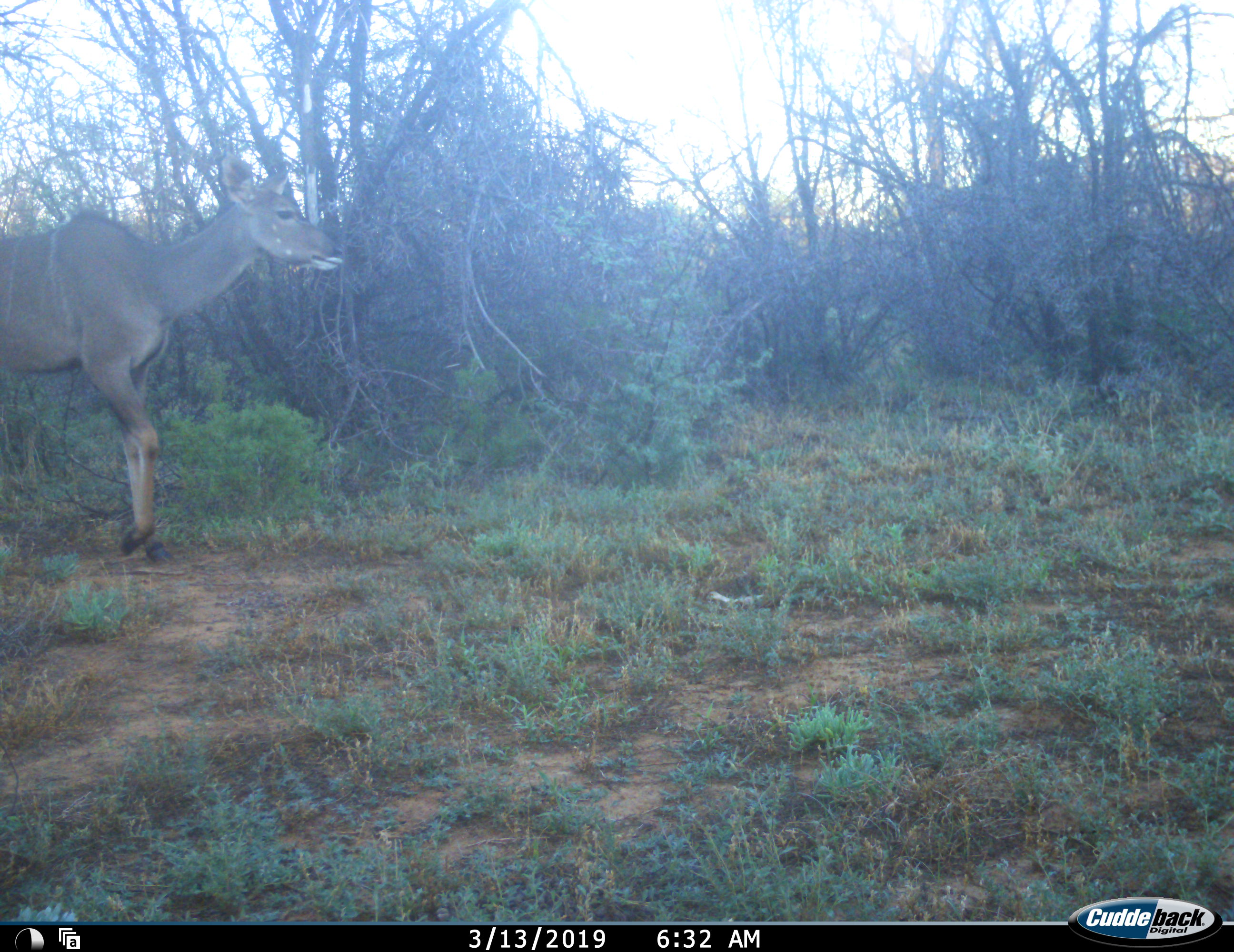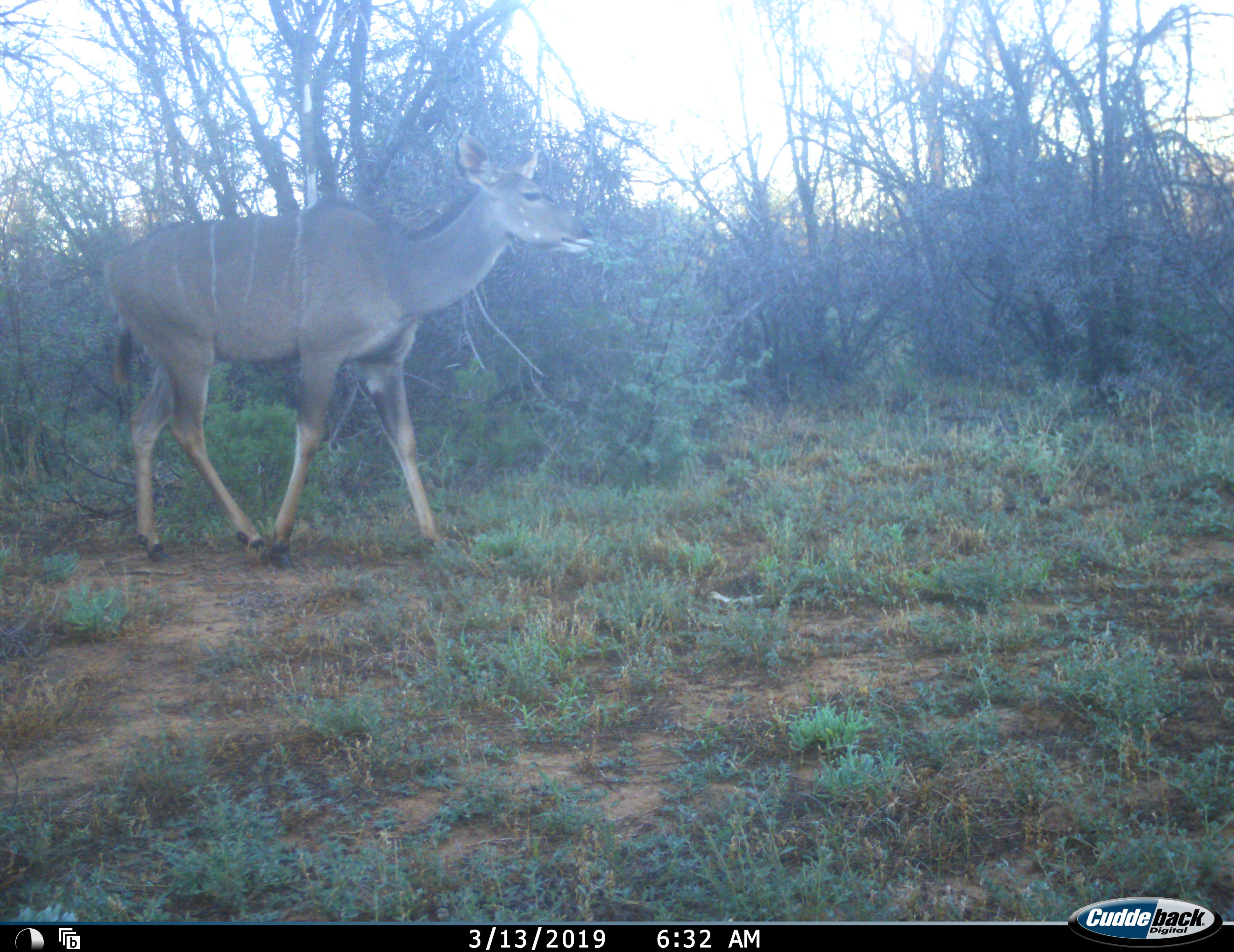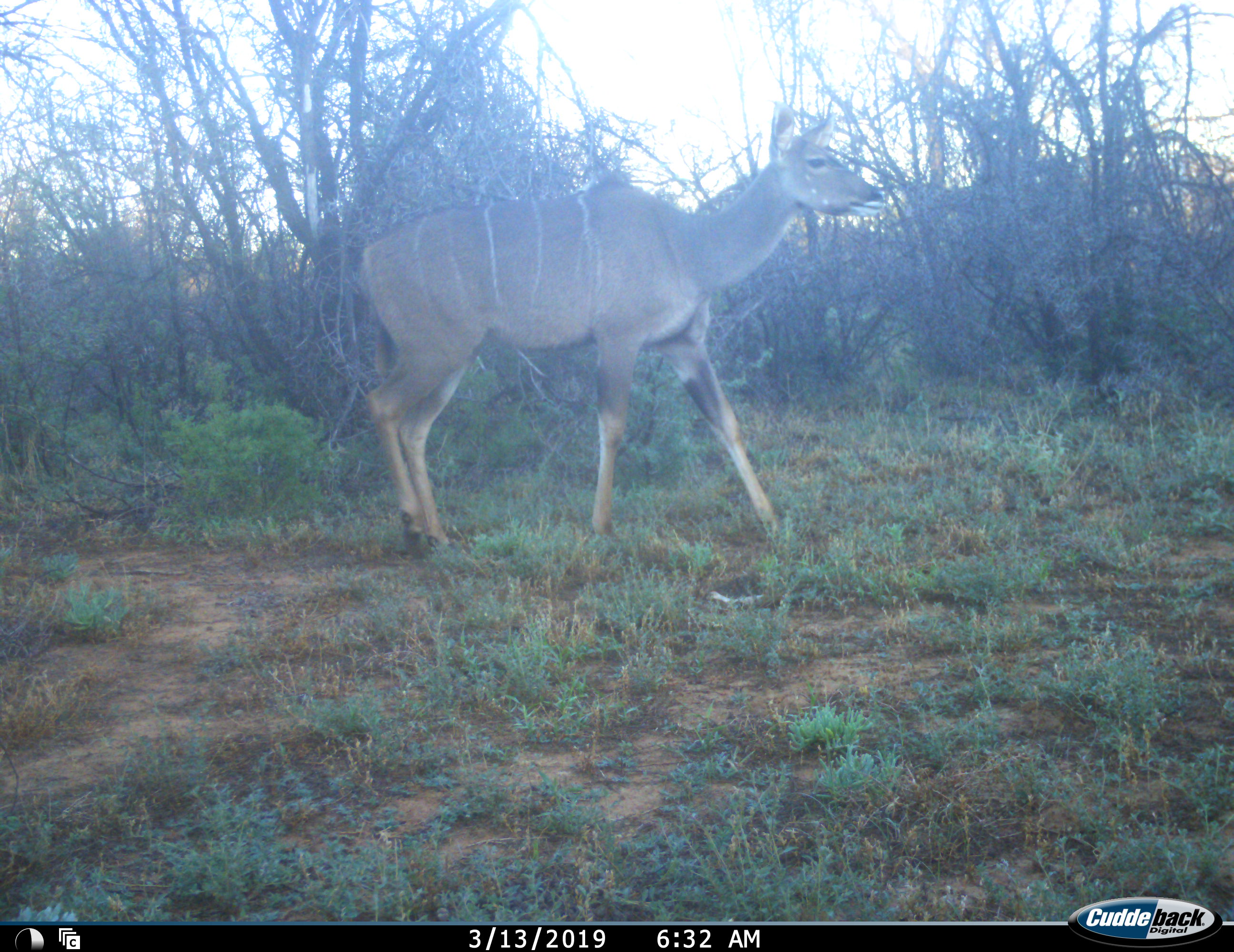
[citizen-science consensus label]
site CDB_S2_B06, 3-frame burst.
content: unidentified animal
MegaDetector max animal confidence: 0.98